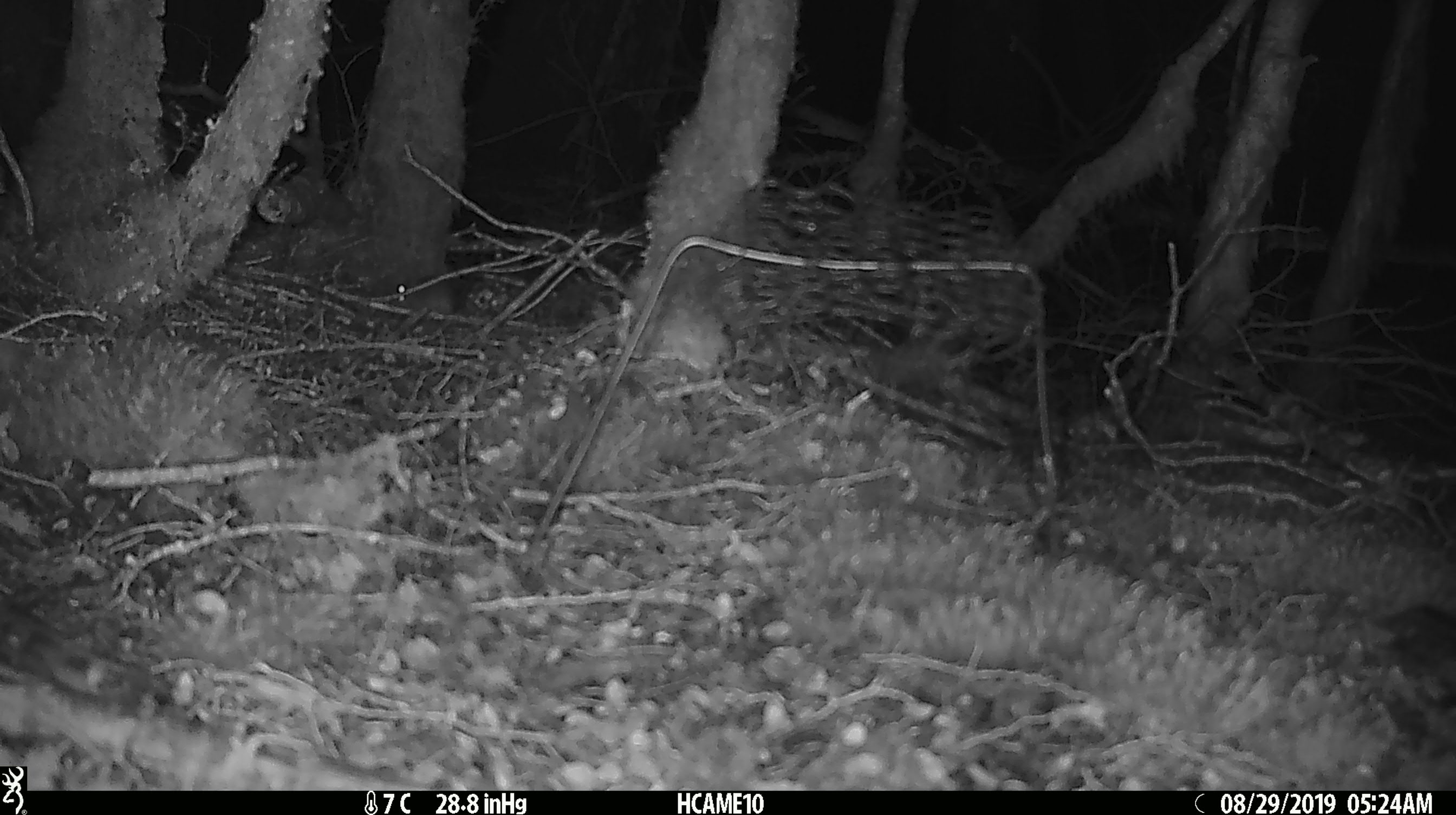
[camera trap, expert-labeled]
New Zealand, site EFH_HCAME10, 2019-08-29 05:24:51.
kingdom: Animalia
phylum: Chordata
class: Mammalia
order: Rodentia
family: Muridae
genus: Mus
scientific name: Mus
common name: mouse